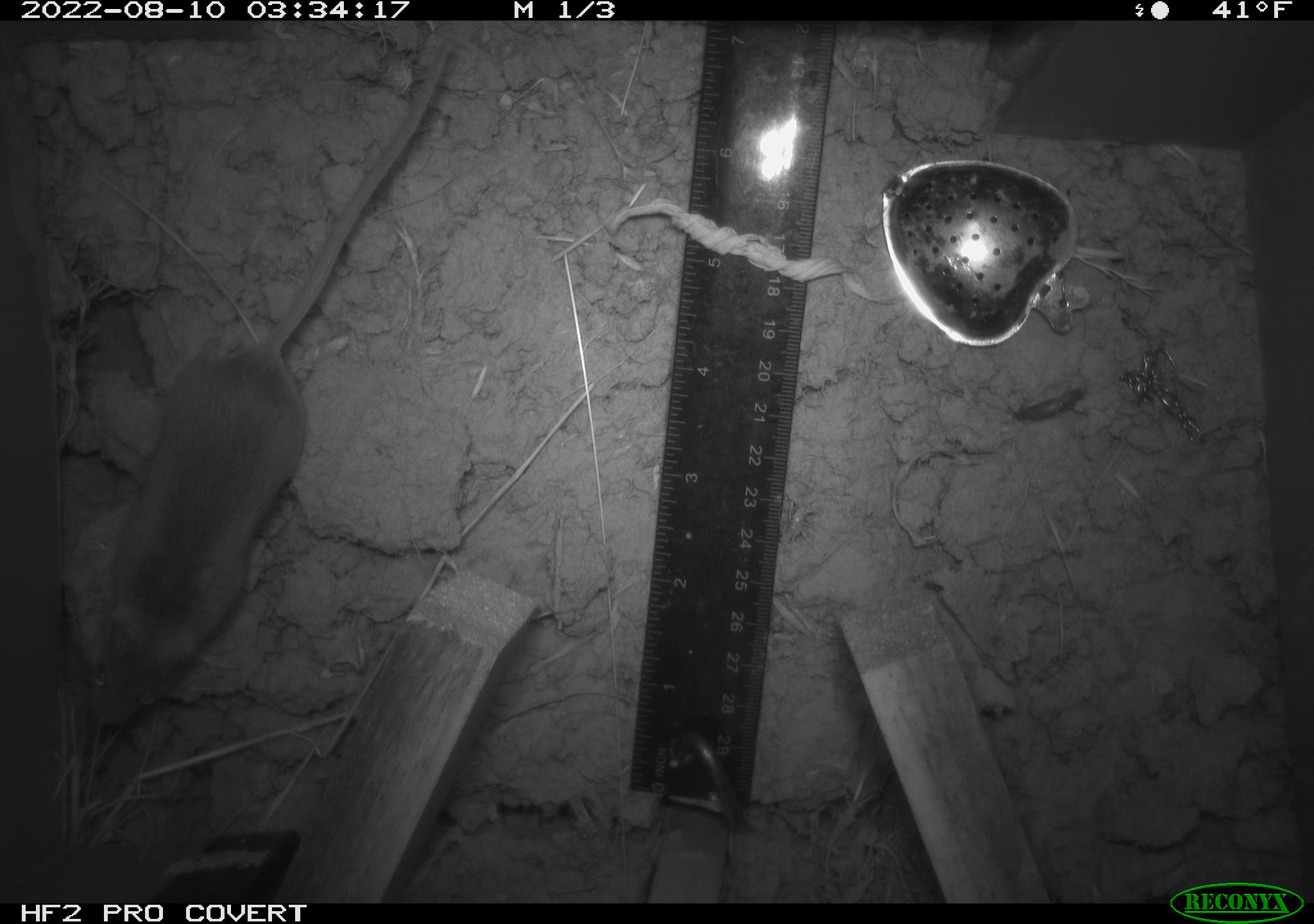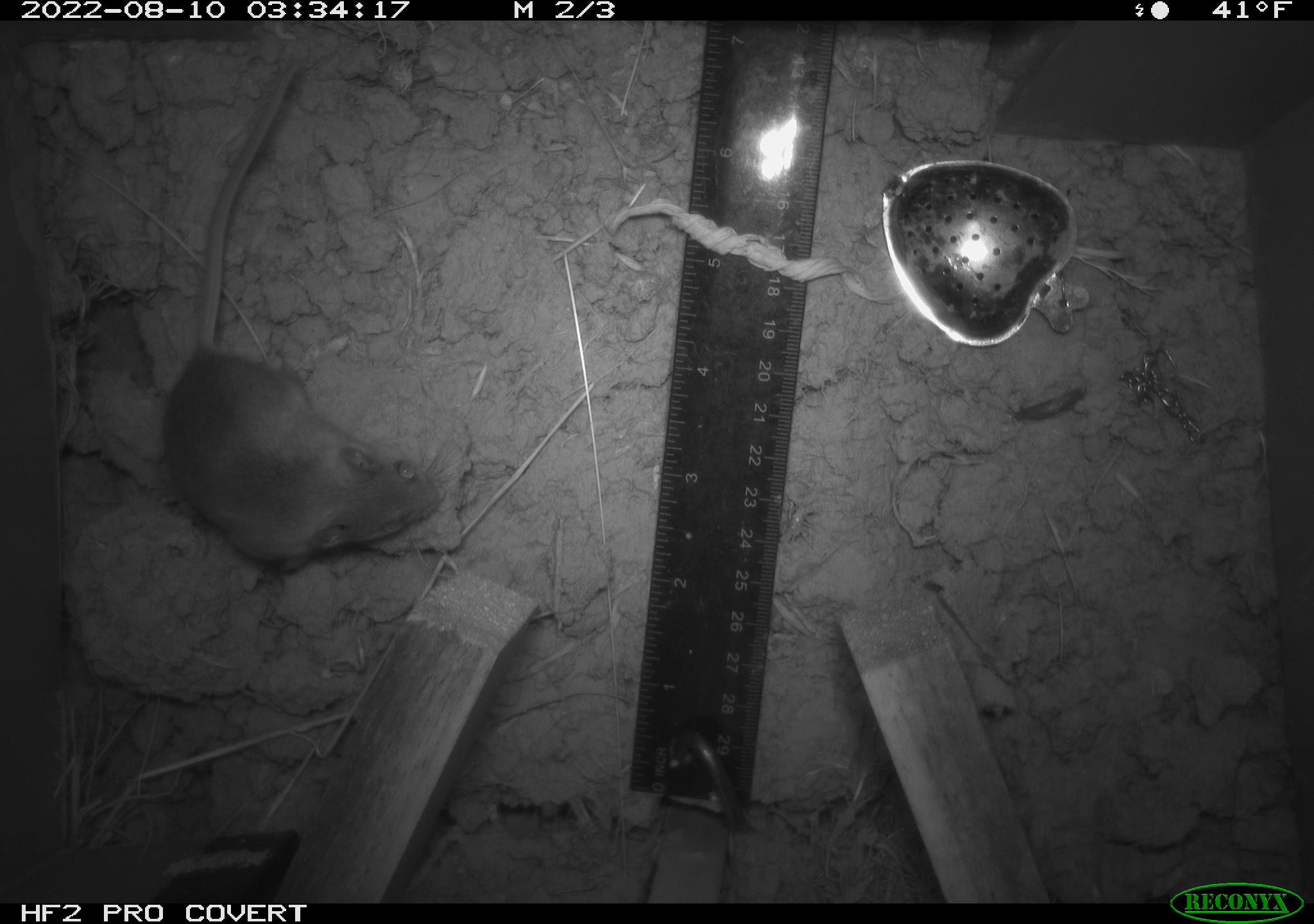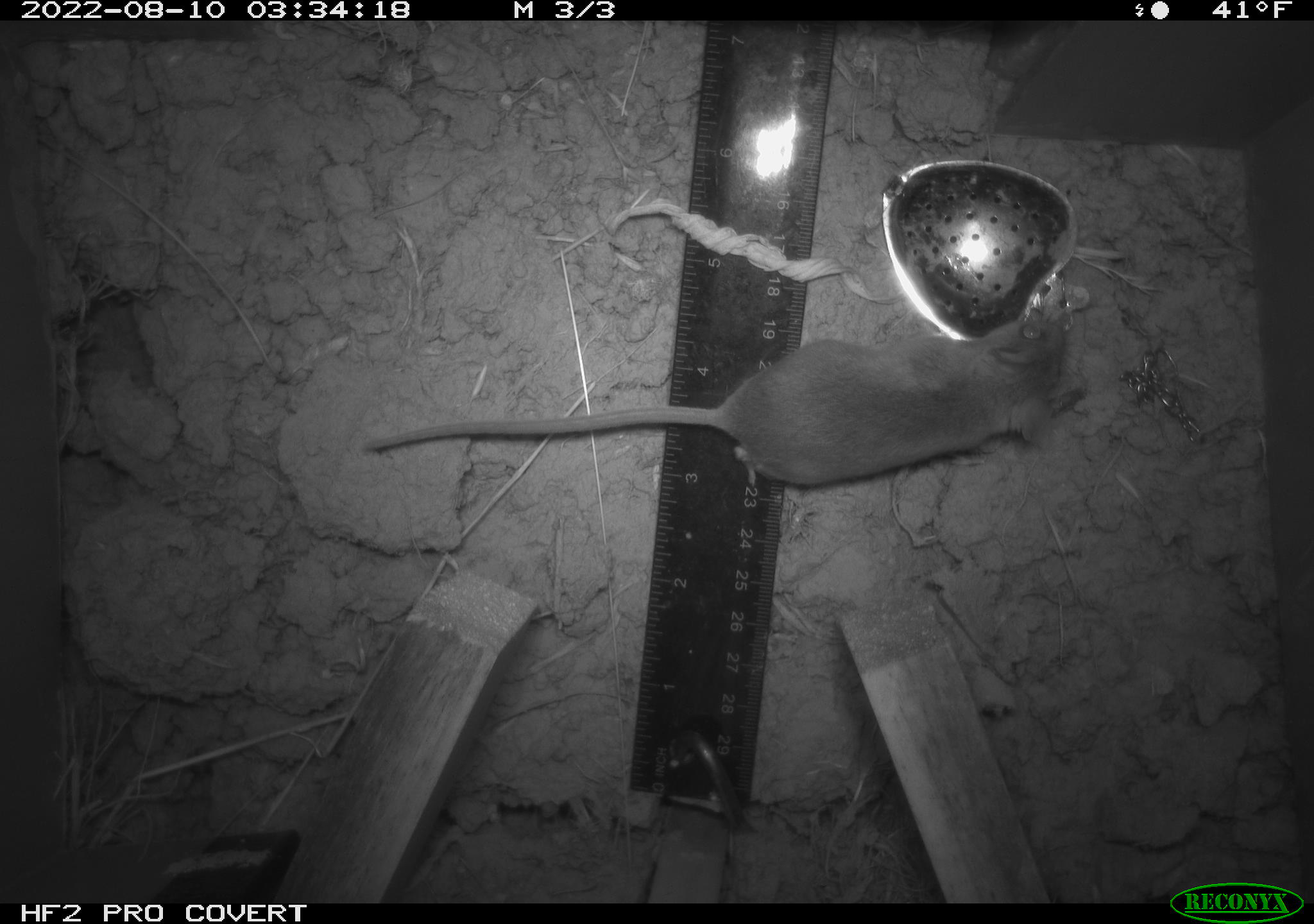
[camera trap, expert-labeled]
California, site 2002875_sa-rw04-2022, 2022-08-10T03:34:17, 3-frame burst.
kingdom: Animalia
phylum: Chordata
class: Mammalia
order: Rodentia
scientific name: Rodentia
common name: mouse species